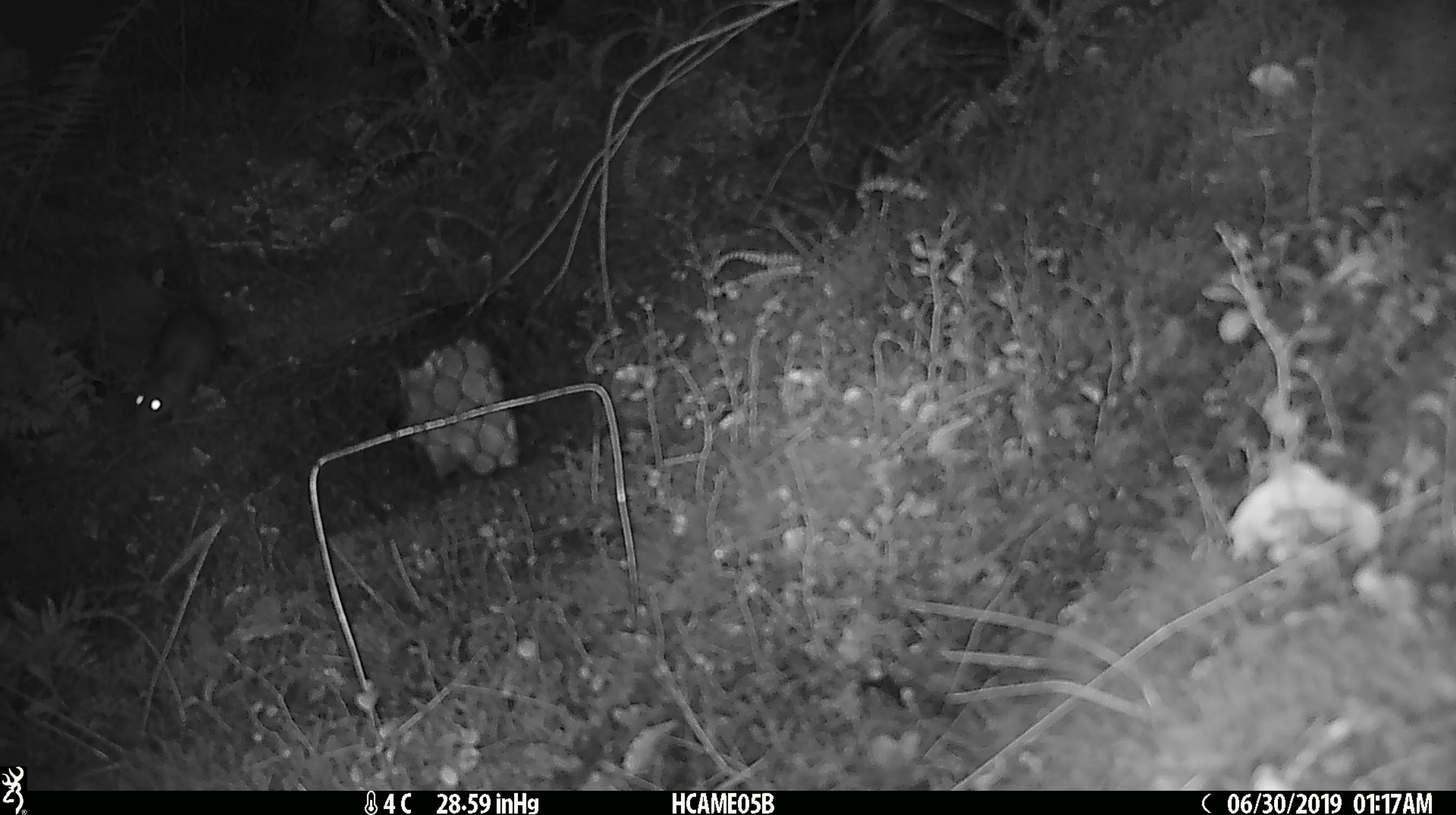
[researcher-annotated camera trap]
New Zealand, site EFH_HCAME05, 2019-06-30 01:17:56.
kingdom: Animalia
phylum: Chordata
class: Mammalia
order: Rodentia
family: Muridae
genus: Rattus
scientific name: Rattus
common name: rat